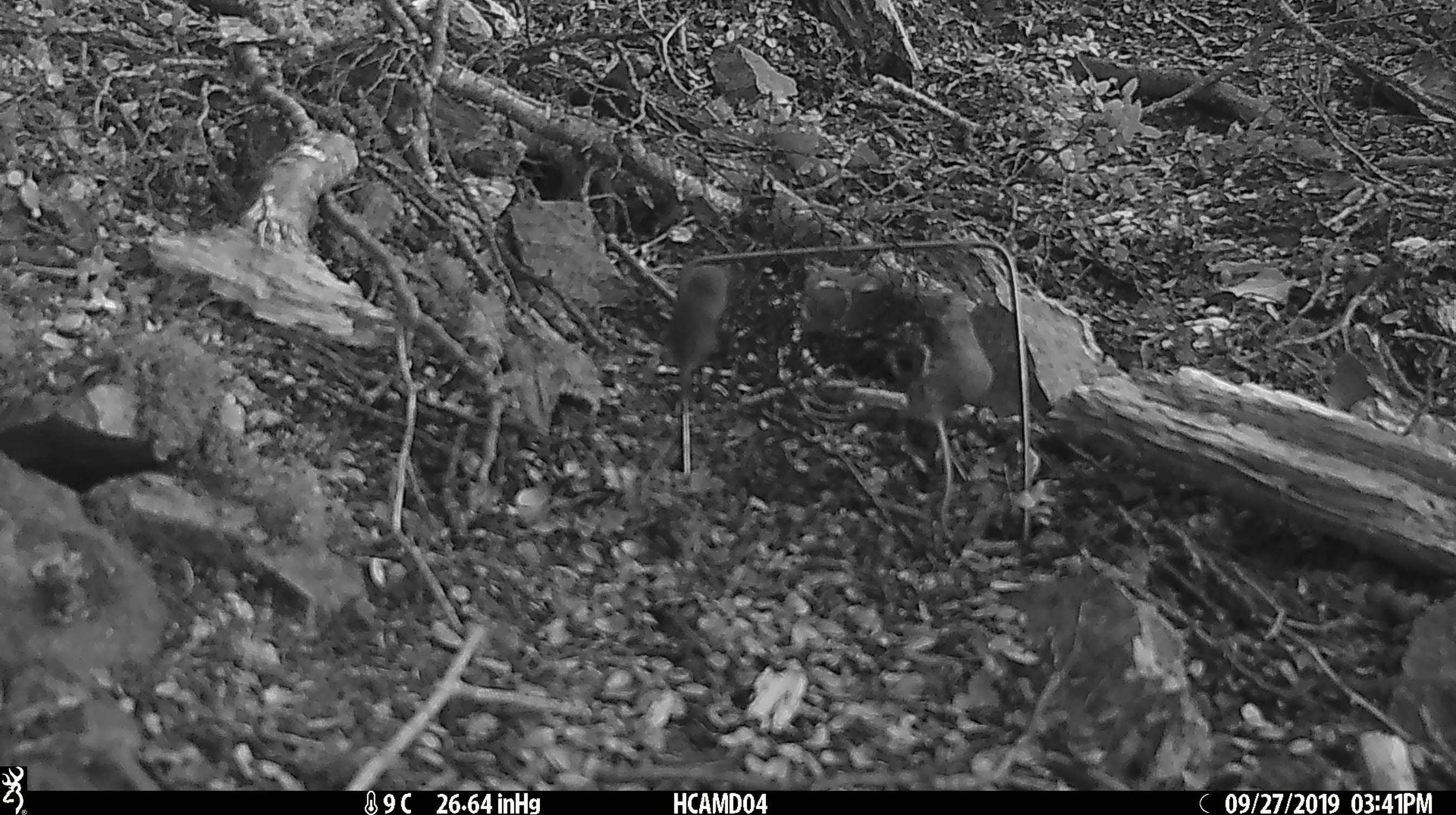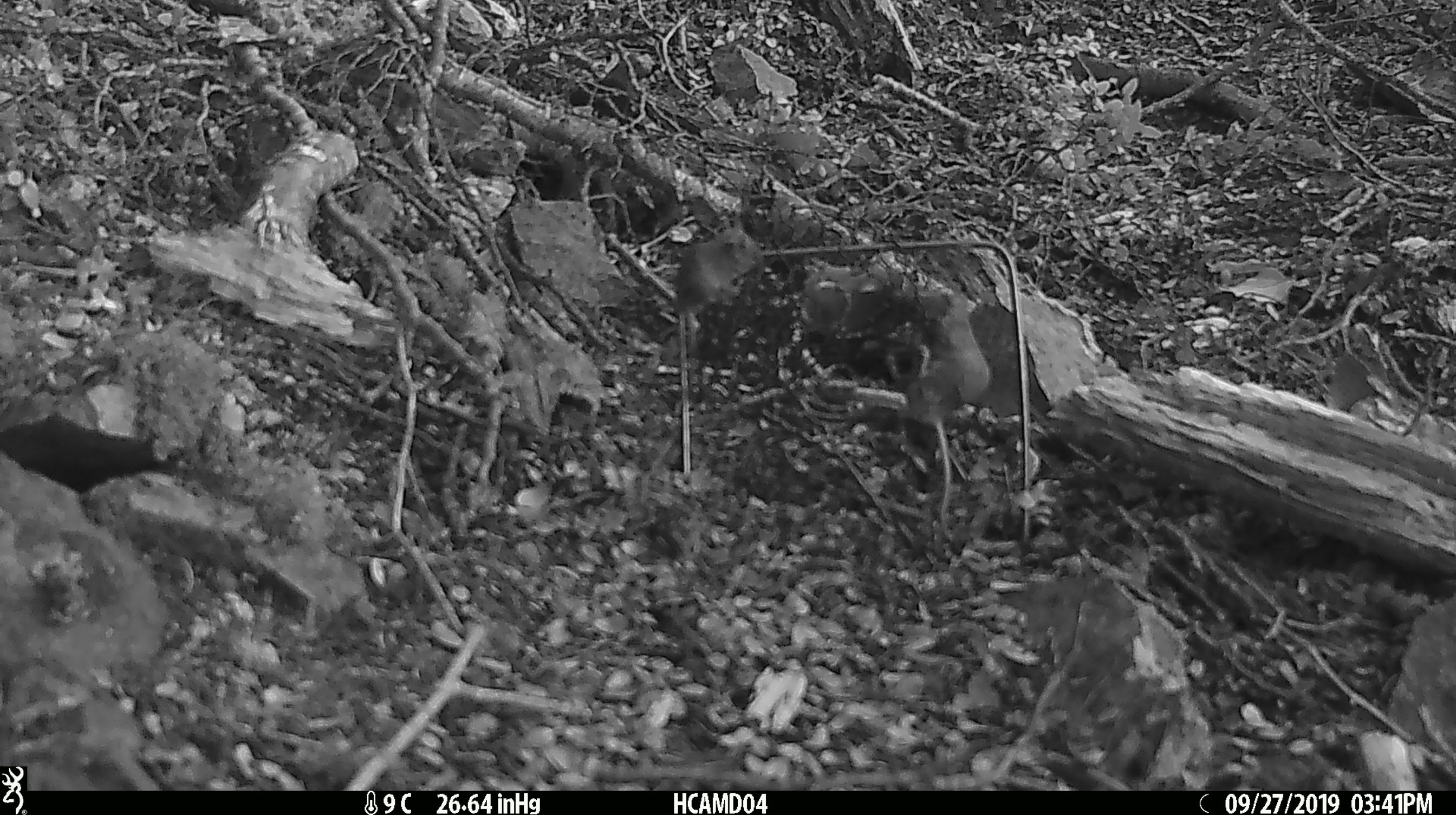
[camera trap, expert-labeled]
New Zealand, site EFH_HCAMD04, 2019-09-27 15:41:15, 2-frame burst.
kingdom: Animalia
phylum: Chordata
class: Mammalia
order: Rodentia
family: Muridae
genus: Mus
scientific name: Mus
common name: mouse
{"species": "mouse (Mus)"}